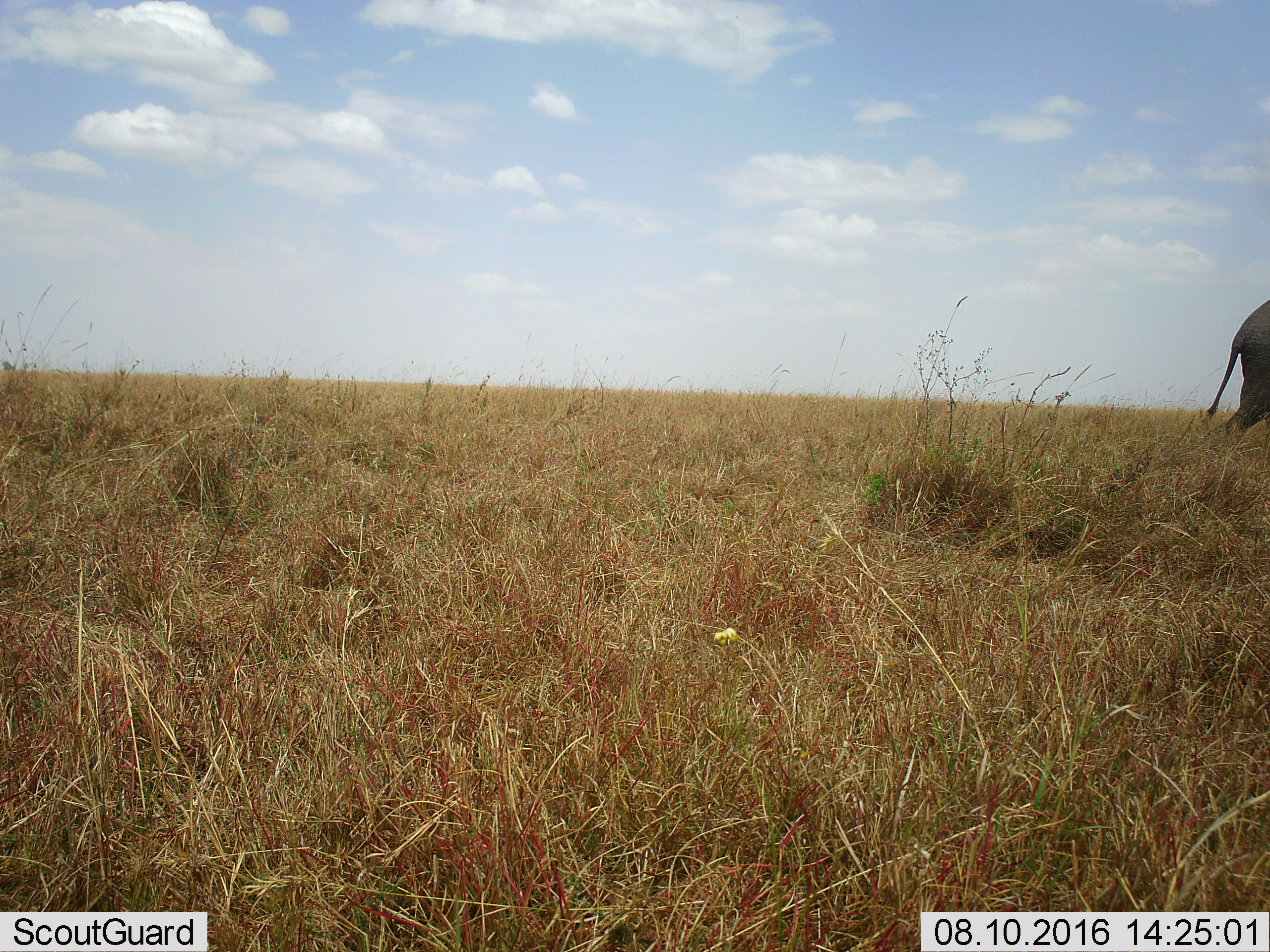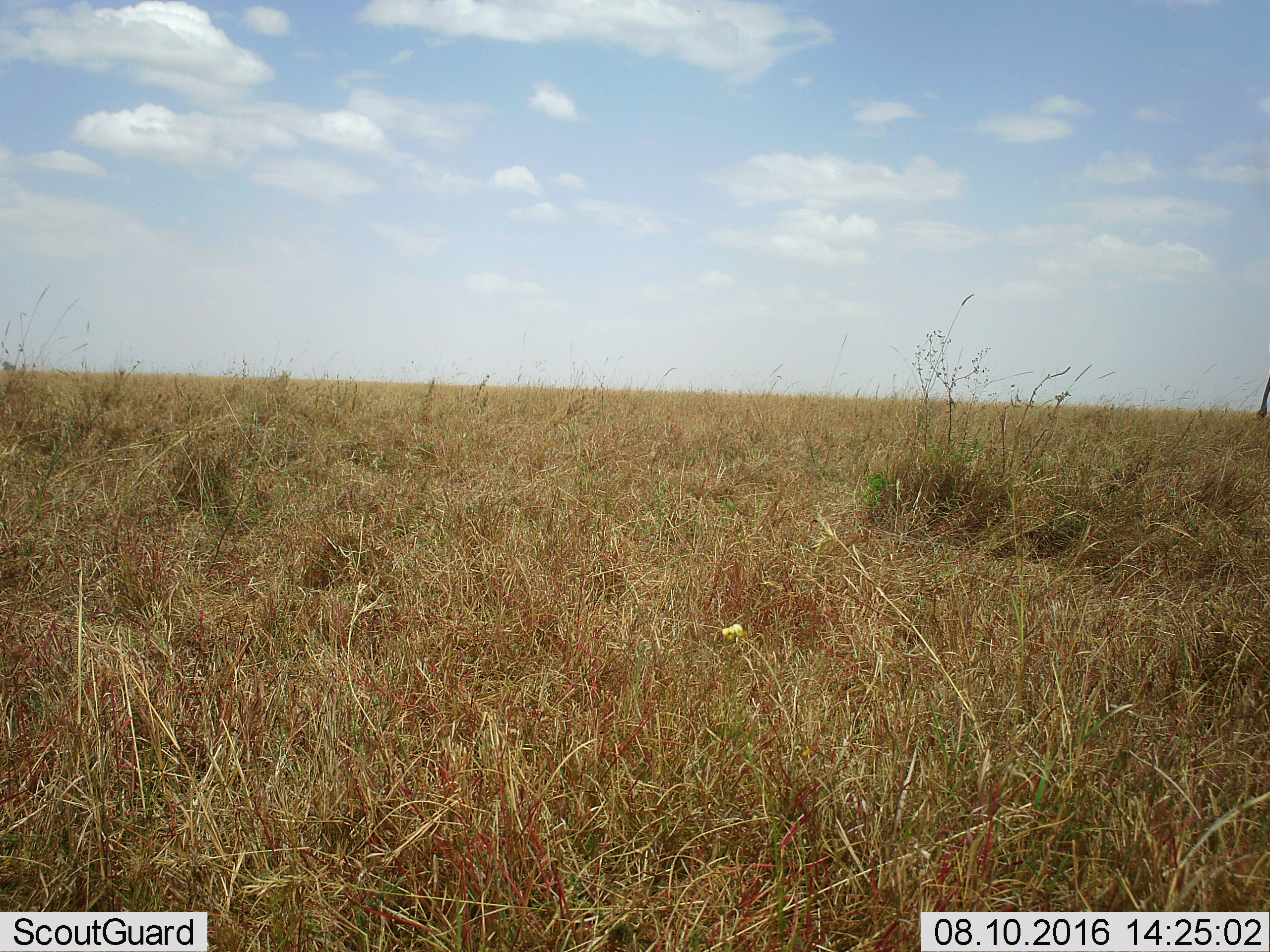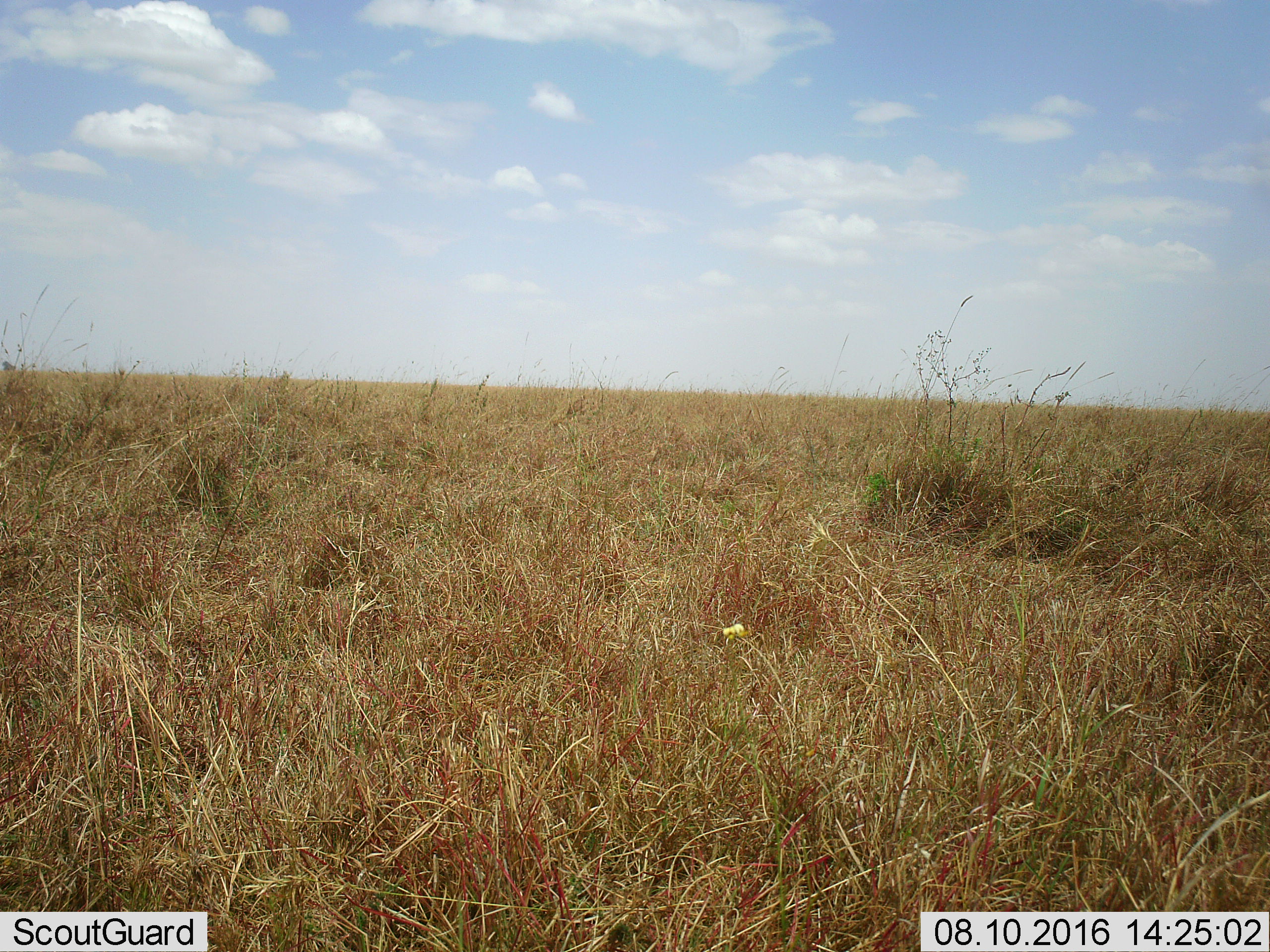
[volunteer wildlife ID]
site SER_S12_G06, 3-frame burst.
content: unidentified animal